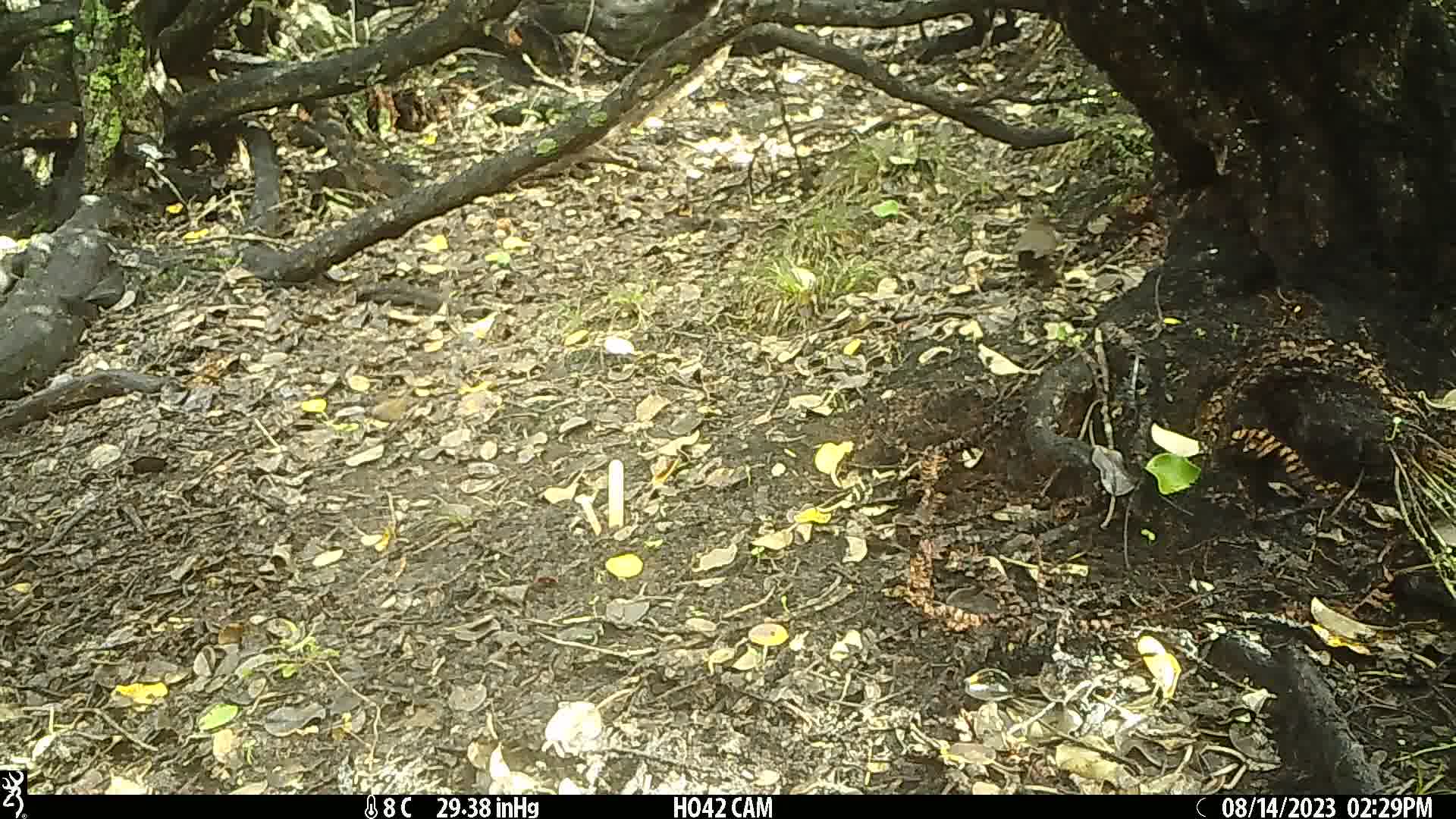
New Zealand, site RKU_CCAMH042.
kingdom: Animalia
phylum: Chordata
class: Aves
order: Passeriformes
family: Turdidae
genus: Turdus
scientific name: Turdus merula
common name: eurasian blackbird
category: blackbird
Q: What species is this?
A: Blackbird (eurasian blackbird) (Turdus merula).